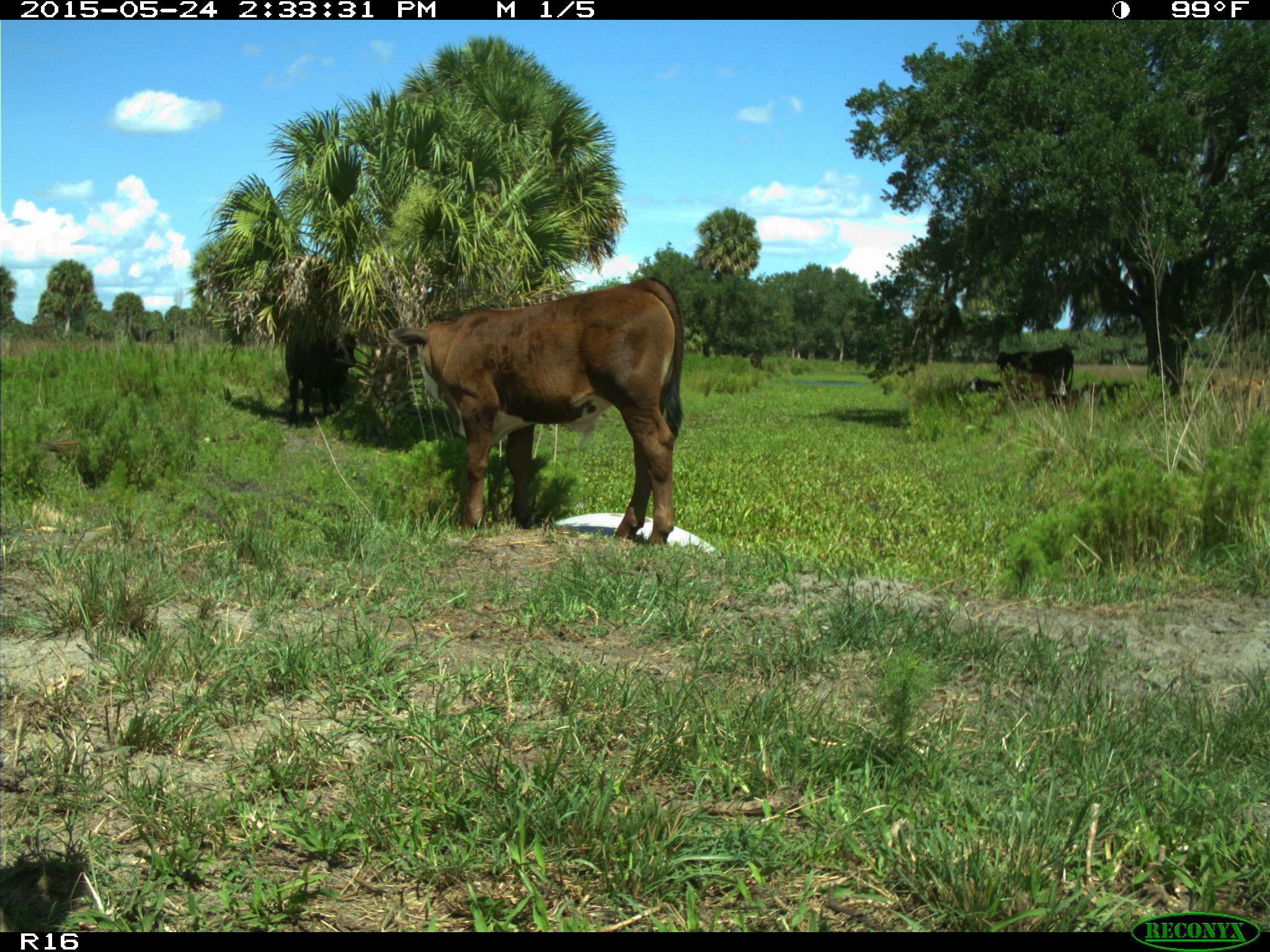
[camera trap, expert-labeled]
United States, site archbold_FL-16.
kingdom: Animalia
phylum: Chordata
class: Mammalia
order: Artiodactyla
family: Bovidae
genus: Bos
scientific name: Bos taurus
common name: domestic cow